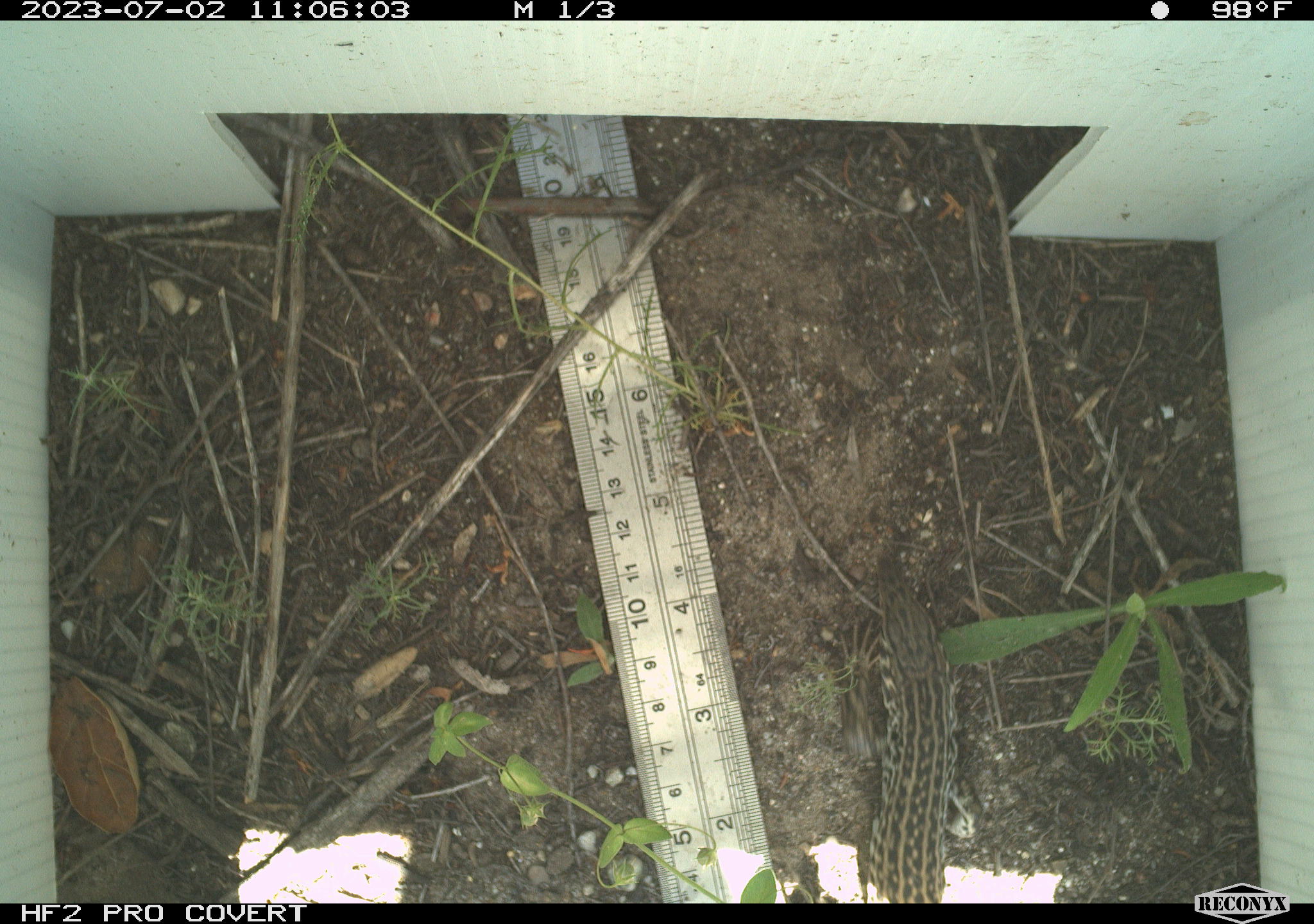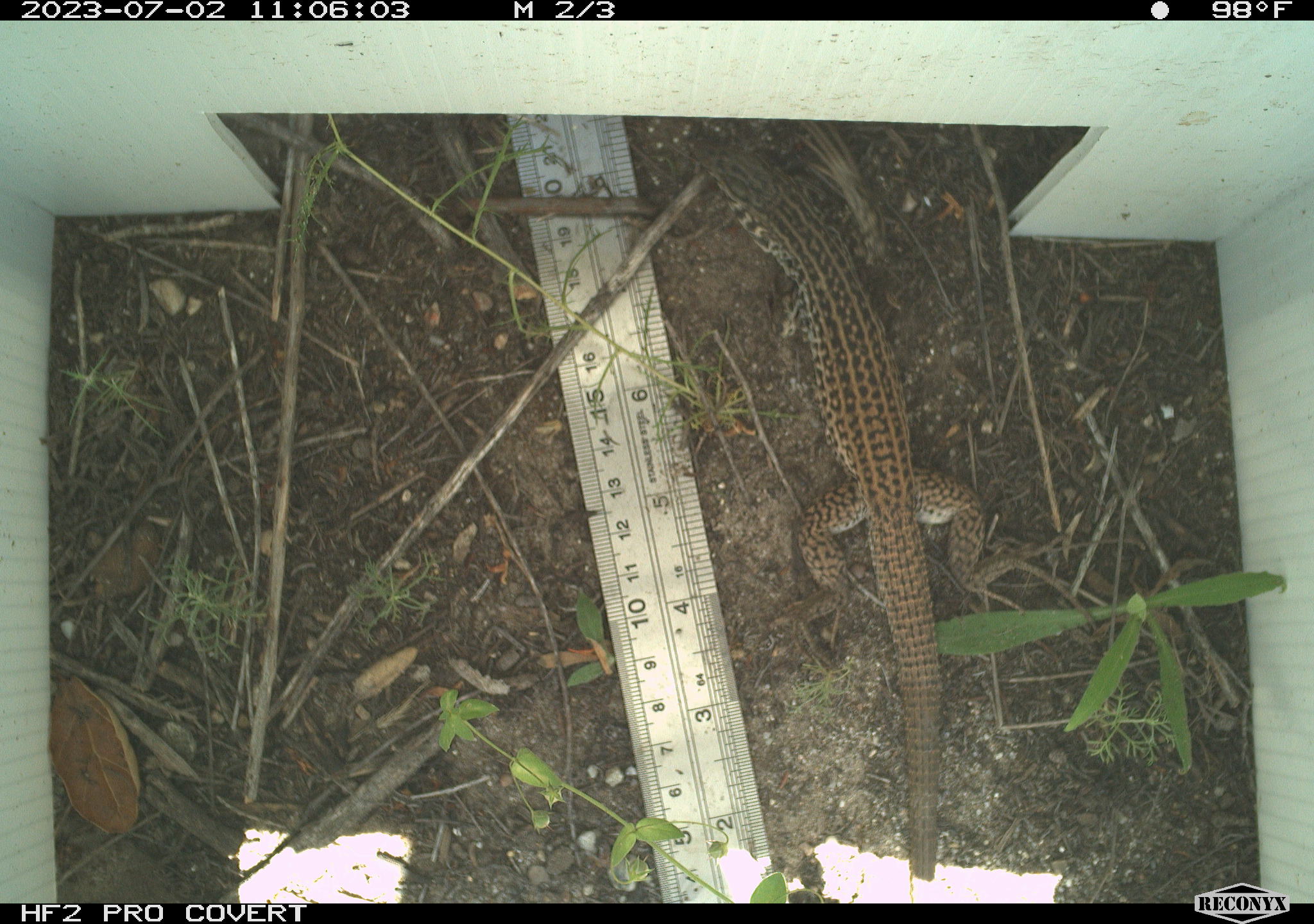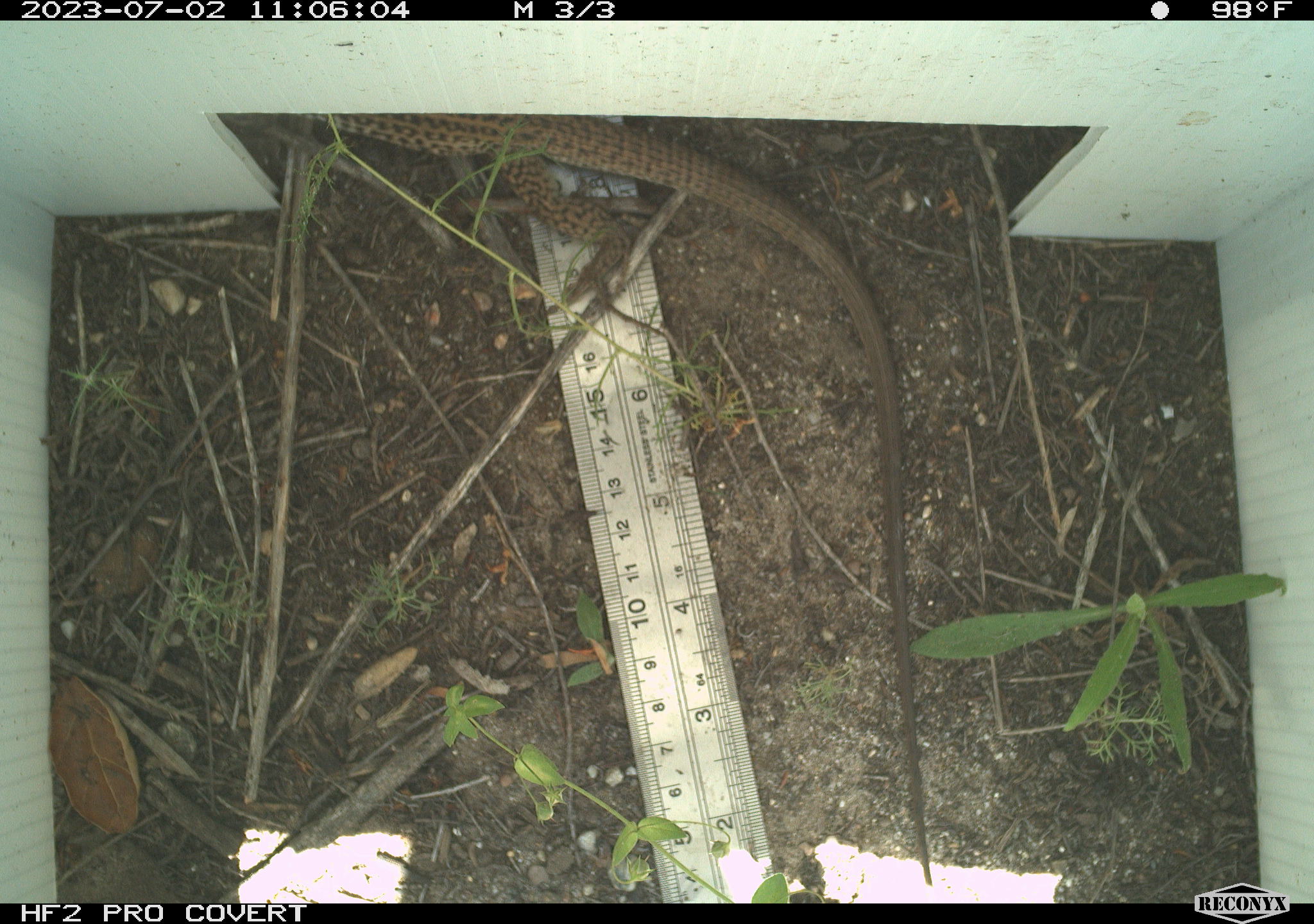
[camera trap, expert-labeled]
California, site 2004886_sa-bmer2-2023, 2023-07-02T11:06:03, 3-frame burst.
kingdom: Animalia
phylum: Chordata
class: Reptilia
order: Squamata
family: Teiidae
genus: Aspidoscelis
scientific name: Aspidoscelis tigris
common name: western whiptail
Western whiptail (Aspidoscelis tigris).